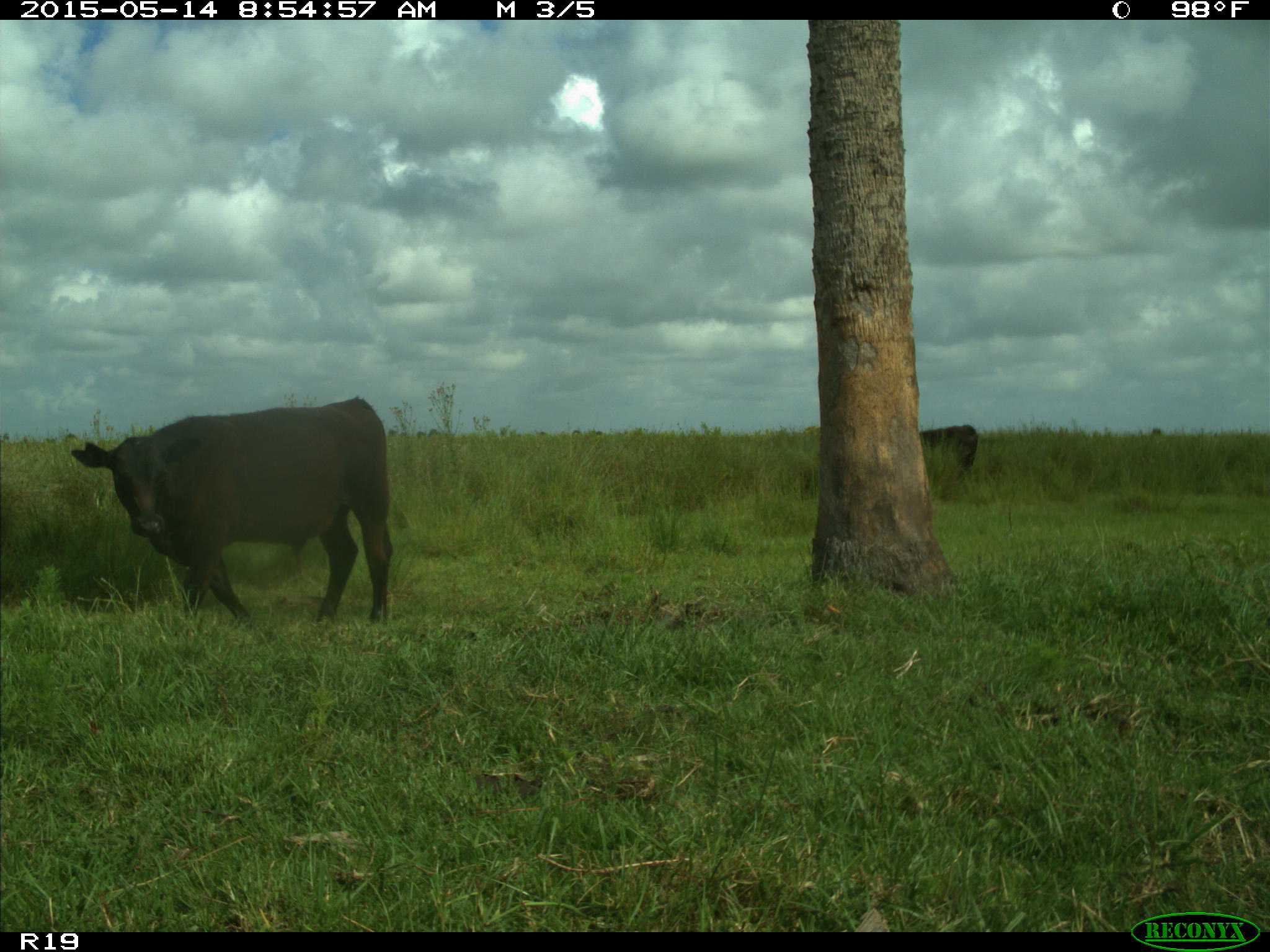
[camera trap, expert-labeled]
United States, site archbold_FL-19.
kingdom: Animalia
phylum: Chordata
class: Mammalia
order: Artiodactyla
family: Bovidae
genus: Bos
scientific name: Bos taurus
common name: domestic cow